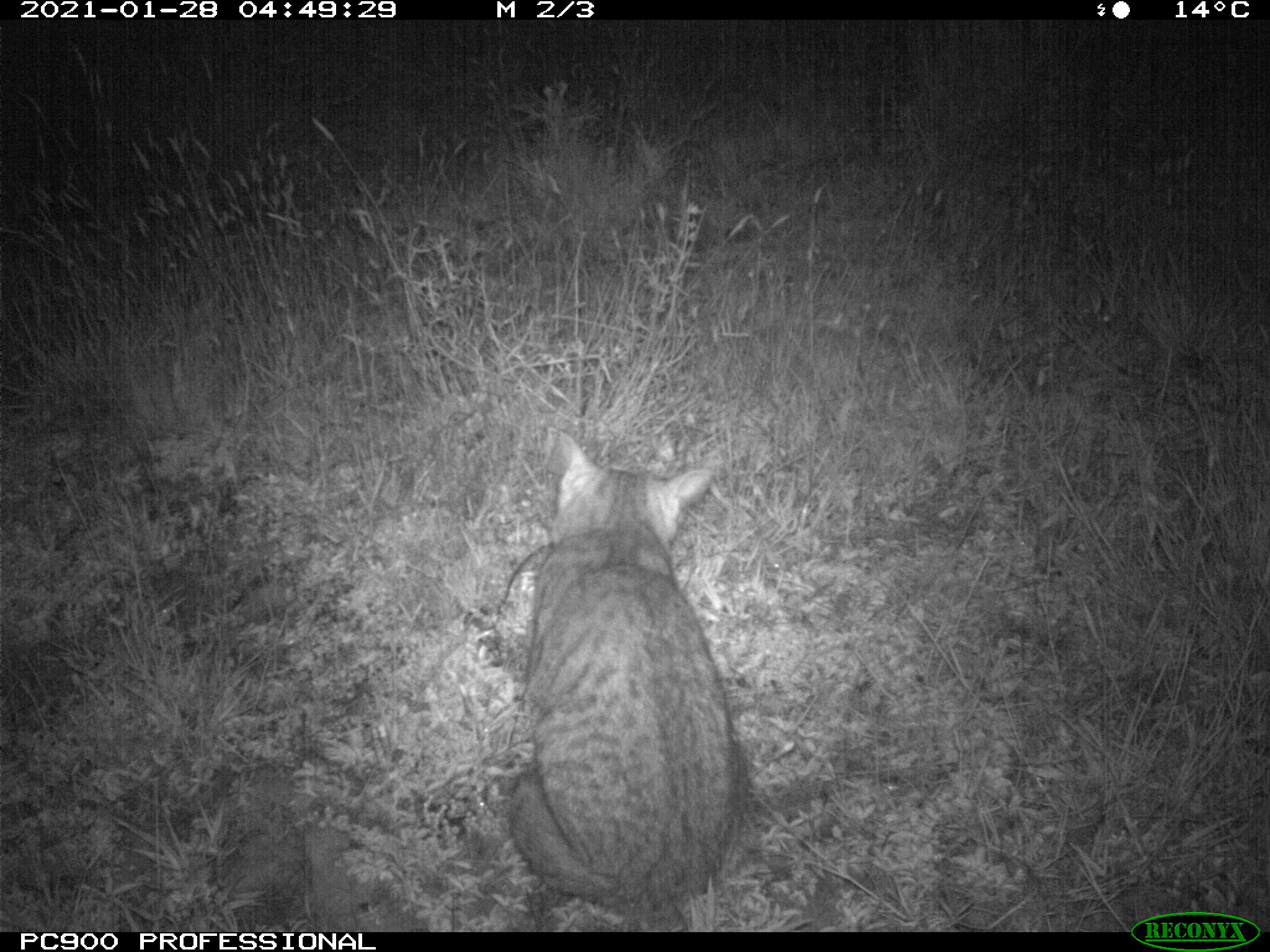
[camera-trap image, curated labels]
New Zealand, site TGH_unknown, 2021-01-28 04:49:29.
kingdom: Animalia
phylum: Chordata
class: Mammalia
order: Carnivora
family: Felidae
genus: Felis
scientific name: Felis catus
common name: domestic cat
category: cat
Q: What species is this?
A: Cat (domestic cat) (Felis catus).